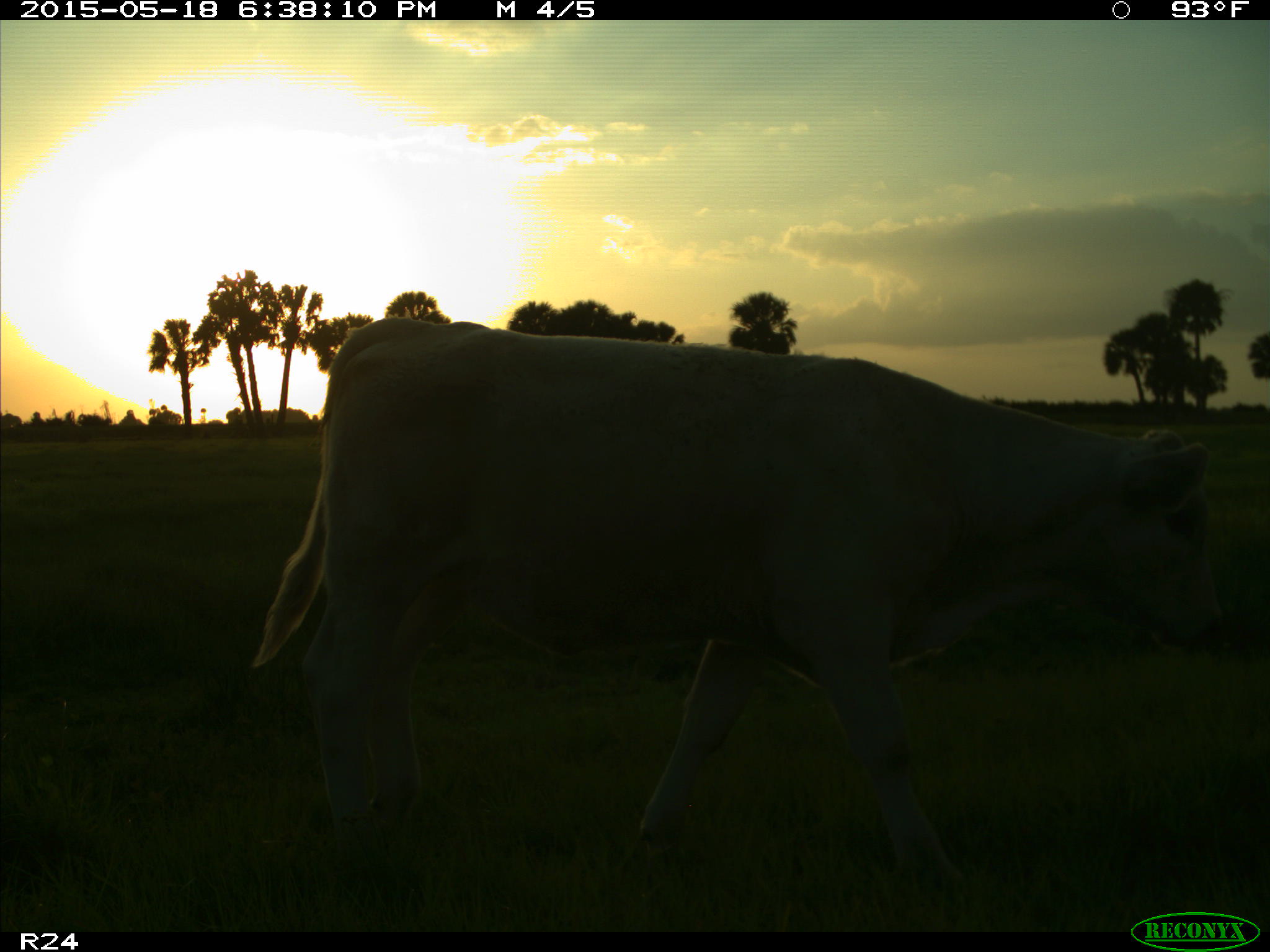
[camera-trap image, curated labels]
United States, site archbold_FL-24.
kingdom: Animalia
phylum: Chordata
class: Mammalia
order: Artiodactyla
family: Bovidae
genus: Bos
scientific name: Bos taurus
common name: domestic cow